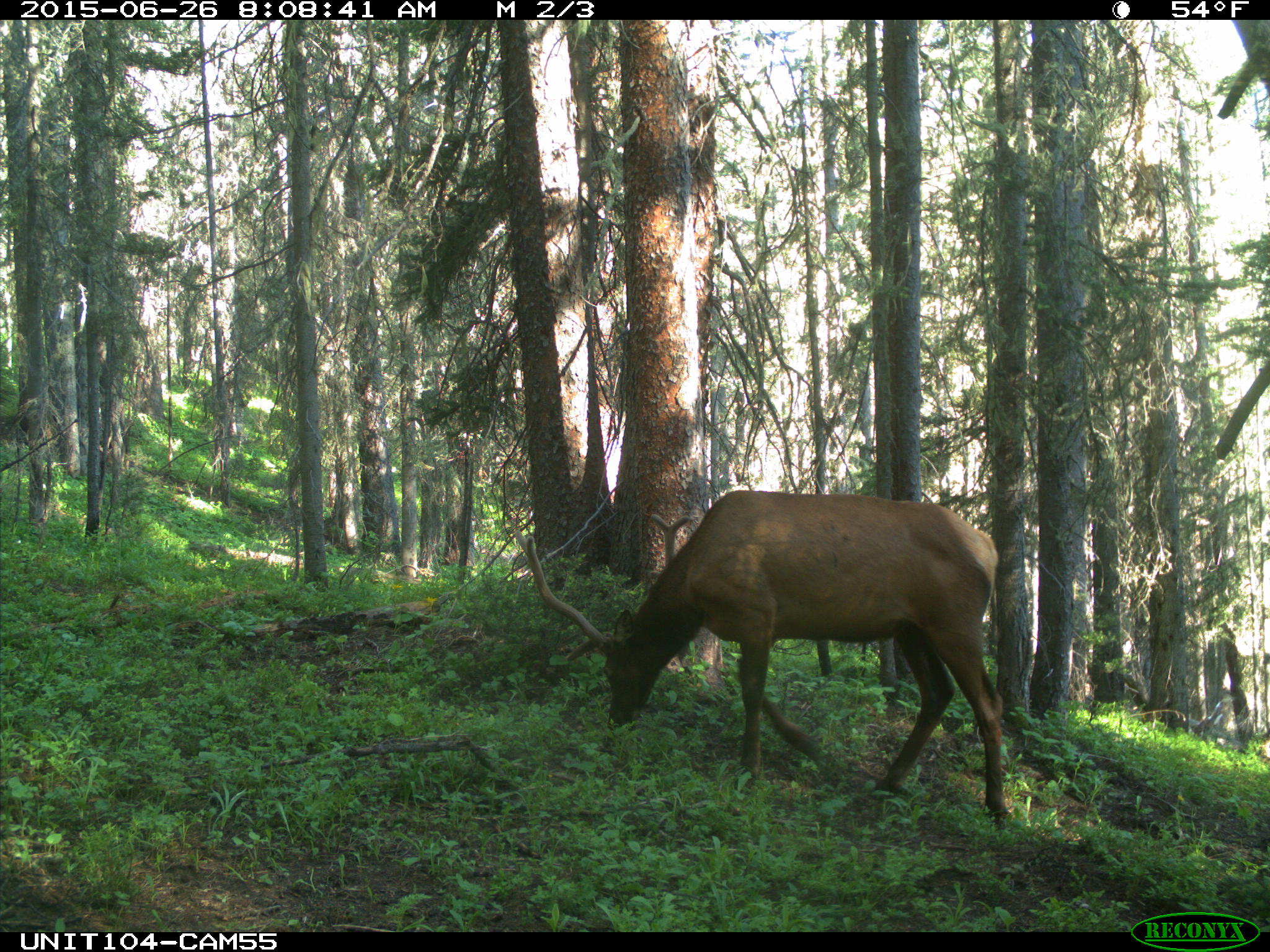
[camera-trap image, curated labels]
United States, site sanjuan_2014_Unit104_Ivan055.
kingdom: Animalia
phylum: Chordata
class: Mammalia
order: Artiodactyla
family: Cervidae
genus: Cervus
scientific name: Cervus elaphus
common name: red deer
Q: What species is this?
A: Cervus elaphus (red deer).